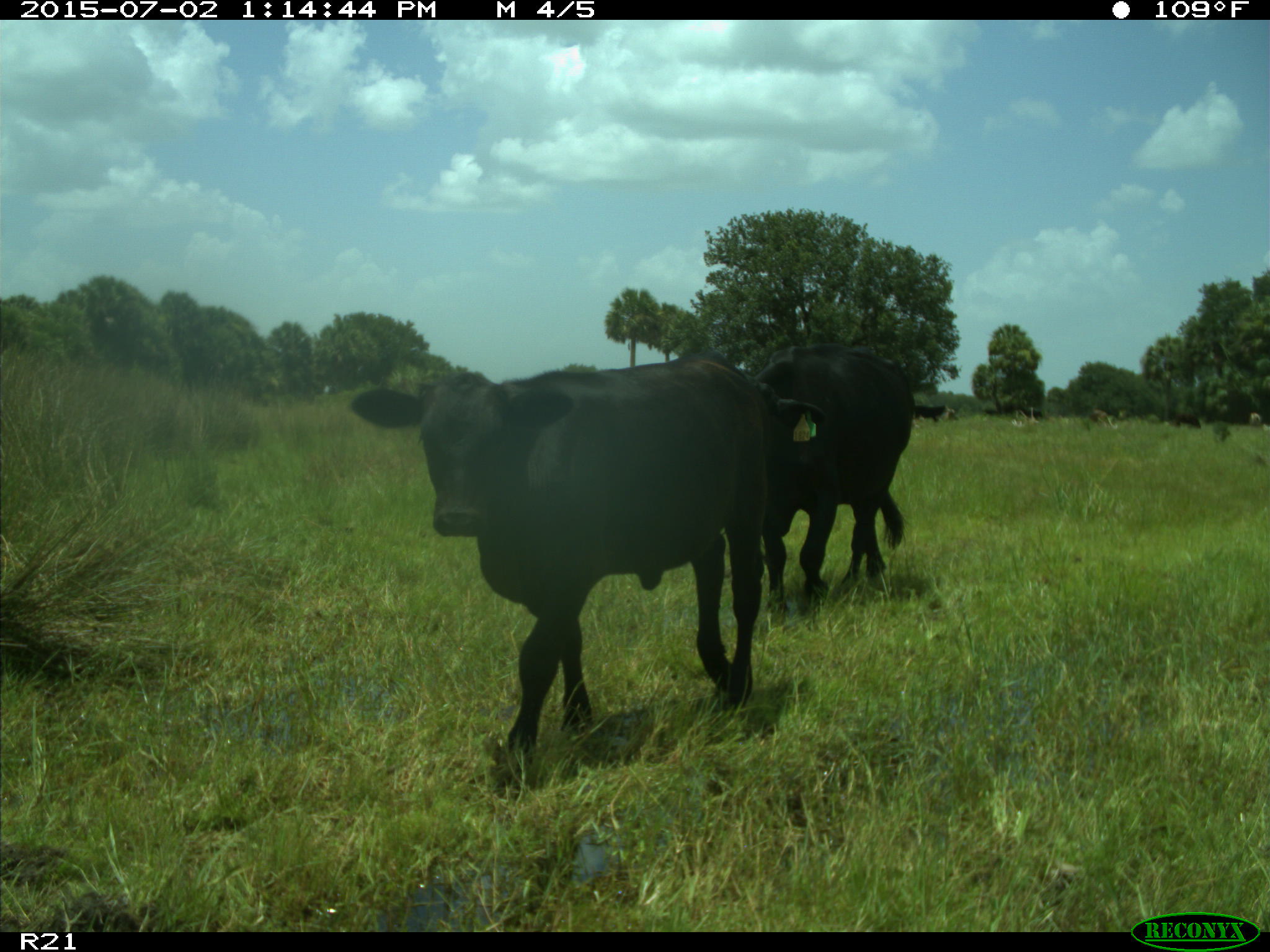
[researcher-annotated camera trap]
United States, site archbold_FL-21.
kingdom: Animalia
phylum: Chordata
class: Mammalia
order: Artiodactyla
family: Bovidae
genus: Bos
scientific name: Bos taurus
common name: domestic cow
Bos taurus (domestic cow).